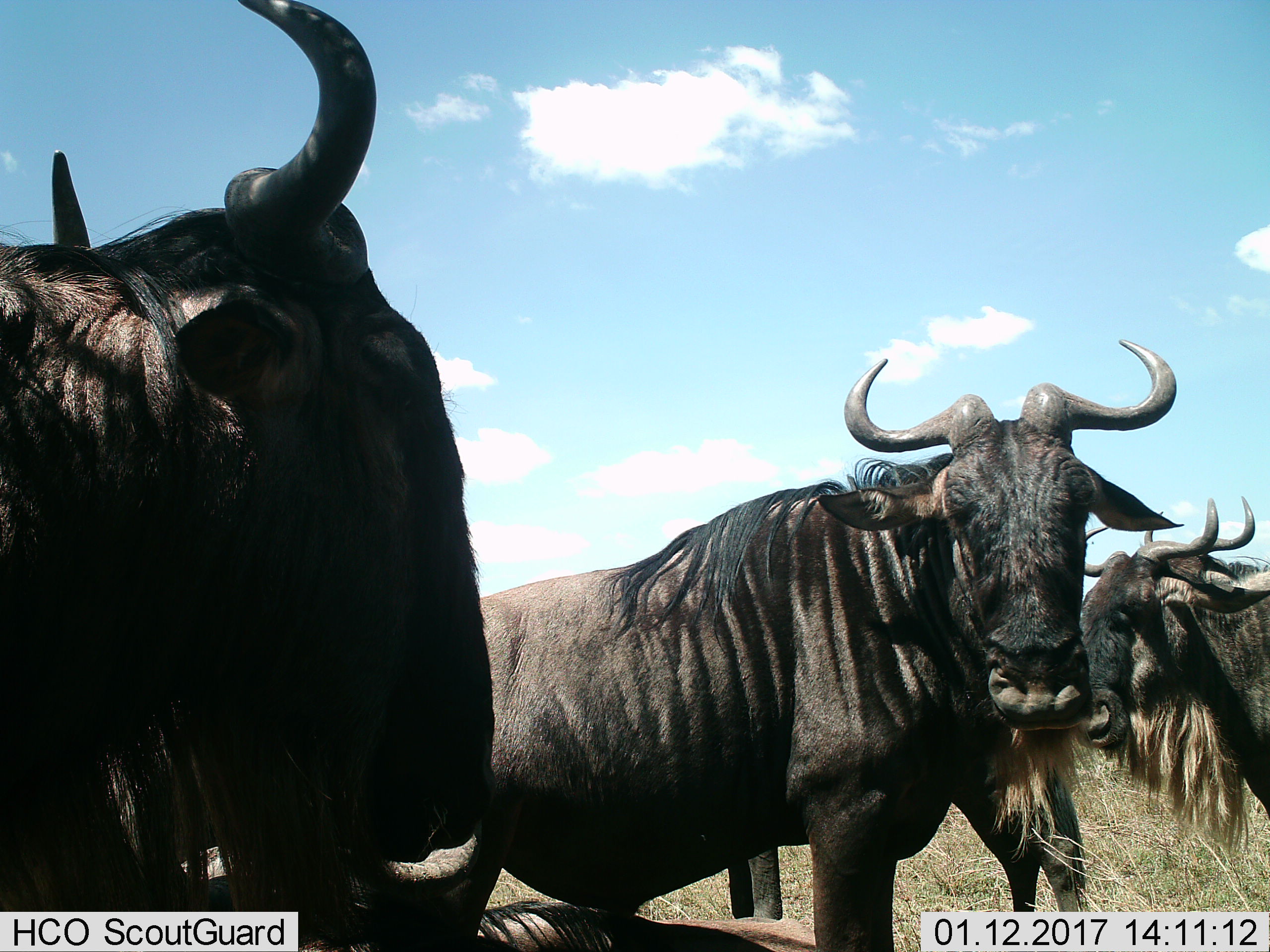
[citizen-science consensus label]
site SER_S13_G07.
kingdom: Animalia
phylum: Chordata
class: Mammalia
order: Artiodactyla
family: Bovidae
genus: Connochaetes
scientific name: Connochaetes taurinus taurinus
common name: blue wildebeest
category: wildebeestblue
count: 5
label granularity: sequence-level